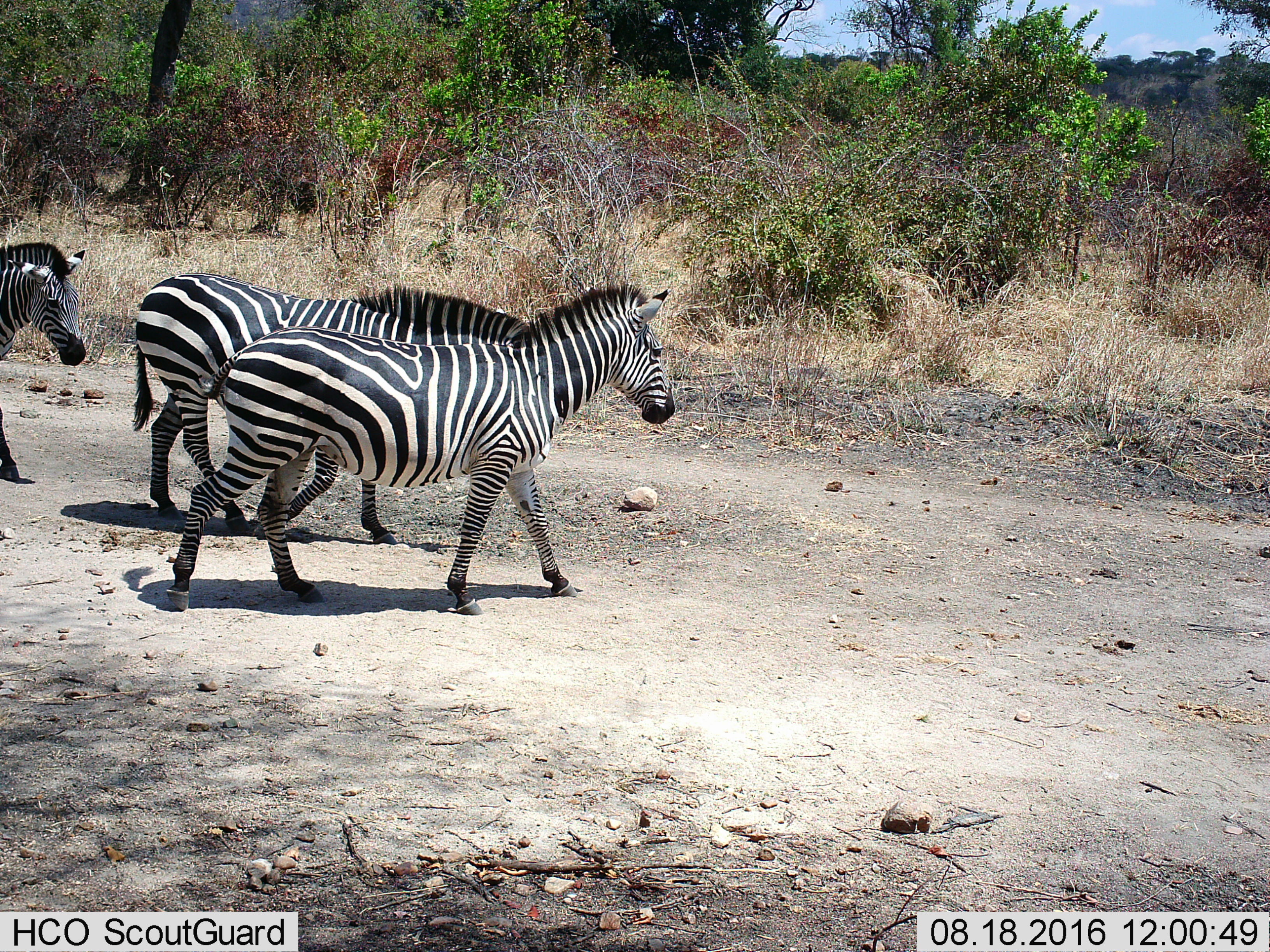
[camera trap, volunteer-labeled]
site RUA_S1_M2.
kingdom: Animalia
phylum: Chordata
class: Mammalia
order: Perissodactyla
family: Equidae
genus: Equus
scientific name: Equus quagga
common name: plains zebra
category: zebraplains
Zebraplains (plains zebra) (Equus quagga), count 3. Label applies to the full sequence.